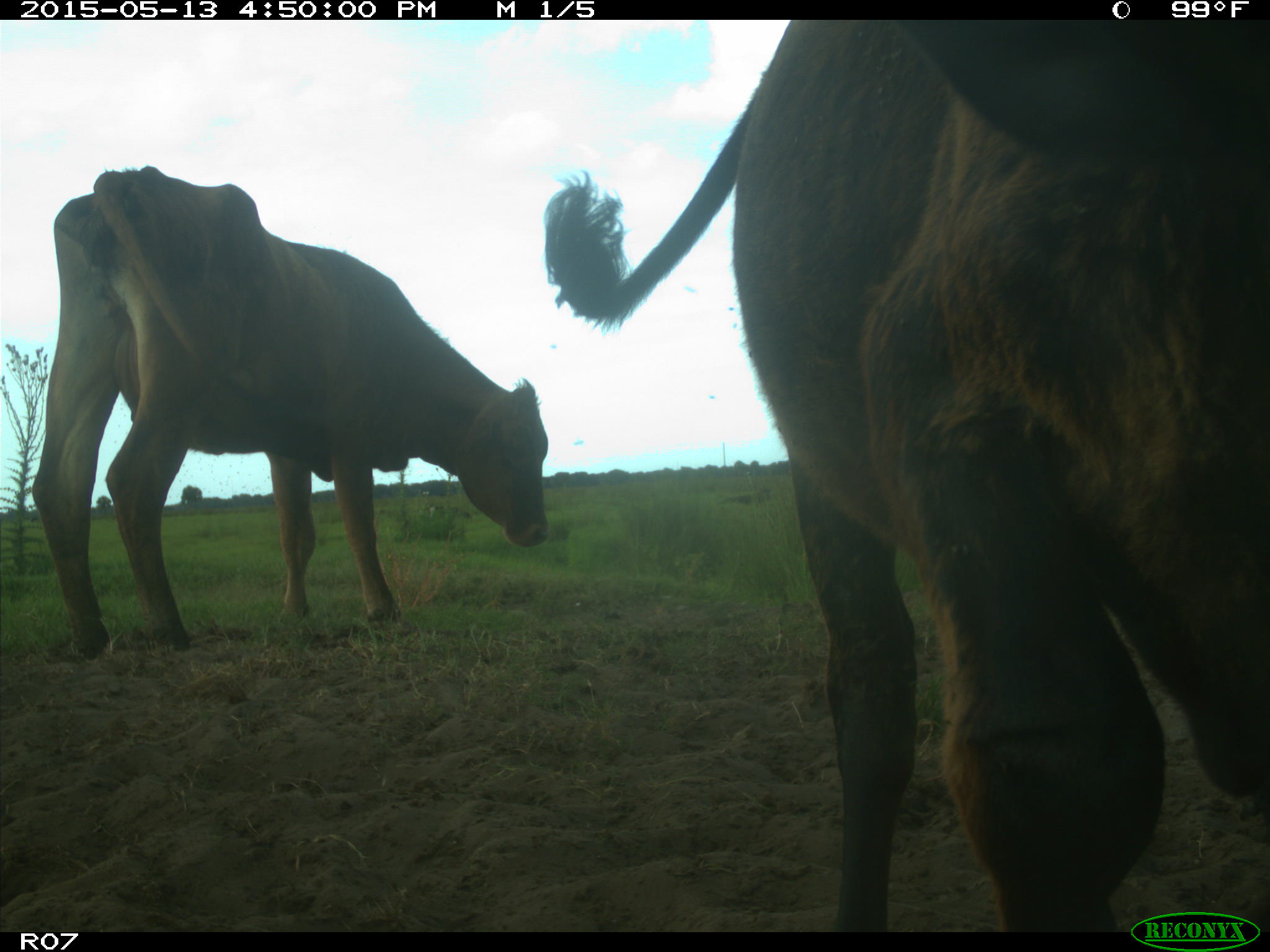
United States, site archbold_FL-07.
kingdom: Animalia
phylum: Chordata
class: Mammalia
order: Artiodactyla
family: Bovidae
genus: Bos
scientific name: Bos taurus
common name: domestic cow